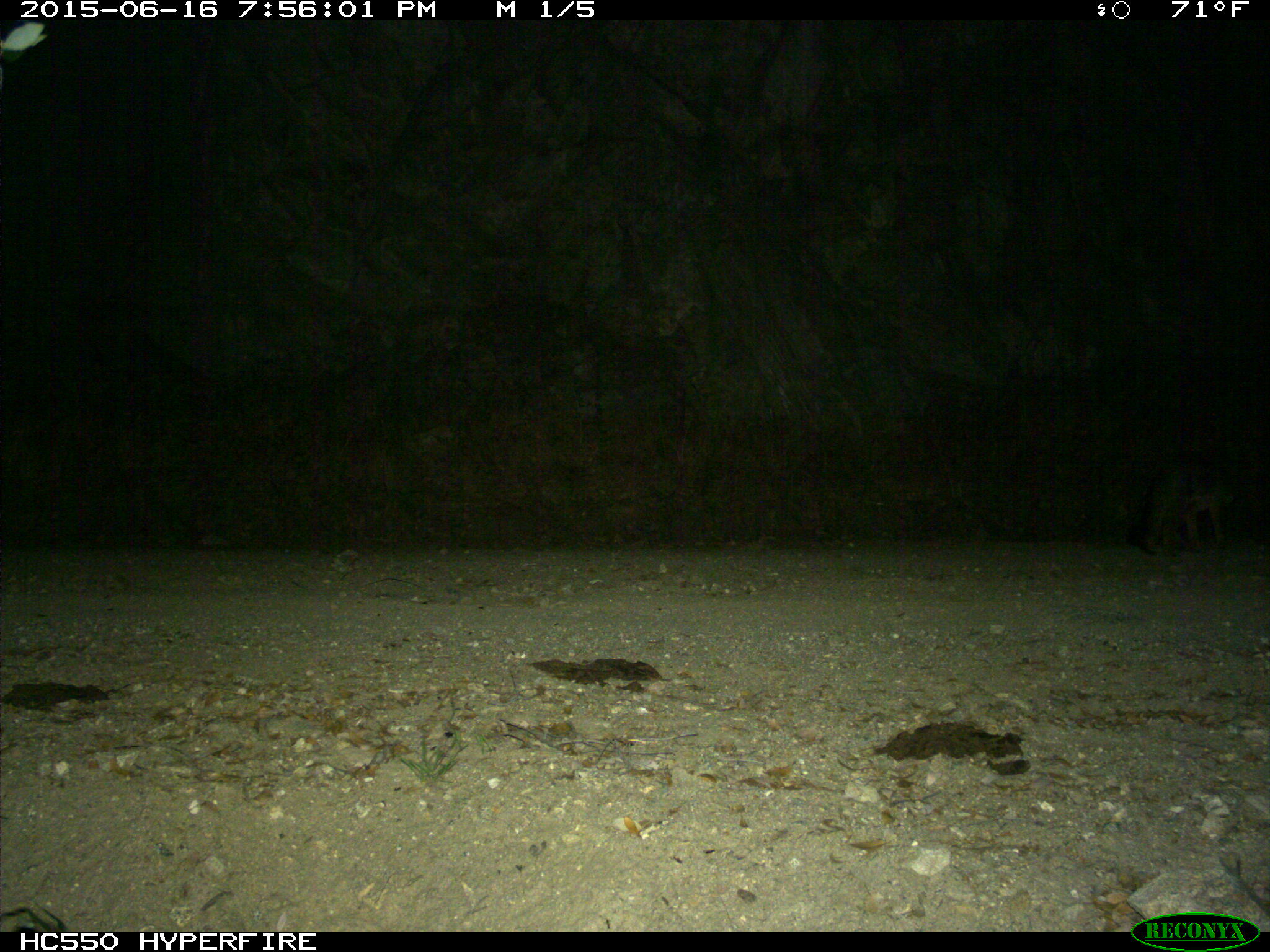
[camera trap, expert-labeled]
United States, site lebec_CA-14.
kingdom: Animalia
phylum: Chordata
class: Mammalia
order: Carnivora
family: Canidae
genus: Urocyon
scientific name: Urocyon cinereoargenteus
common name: gray fox